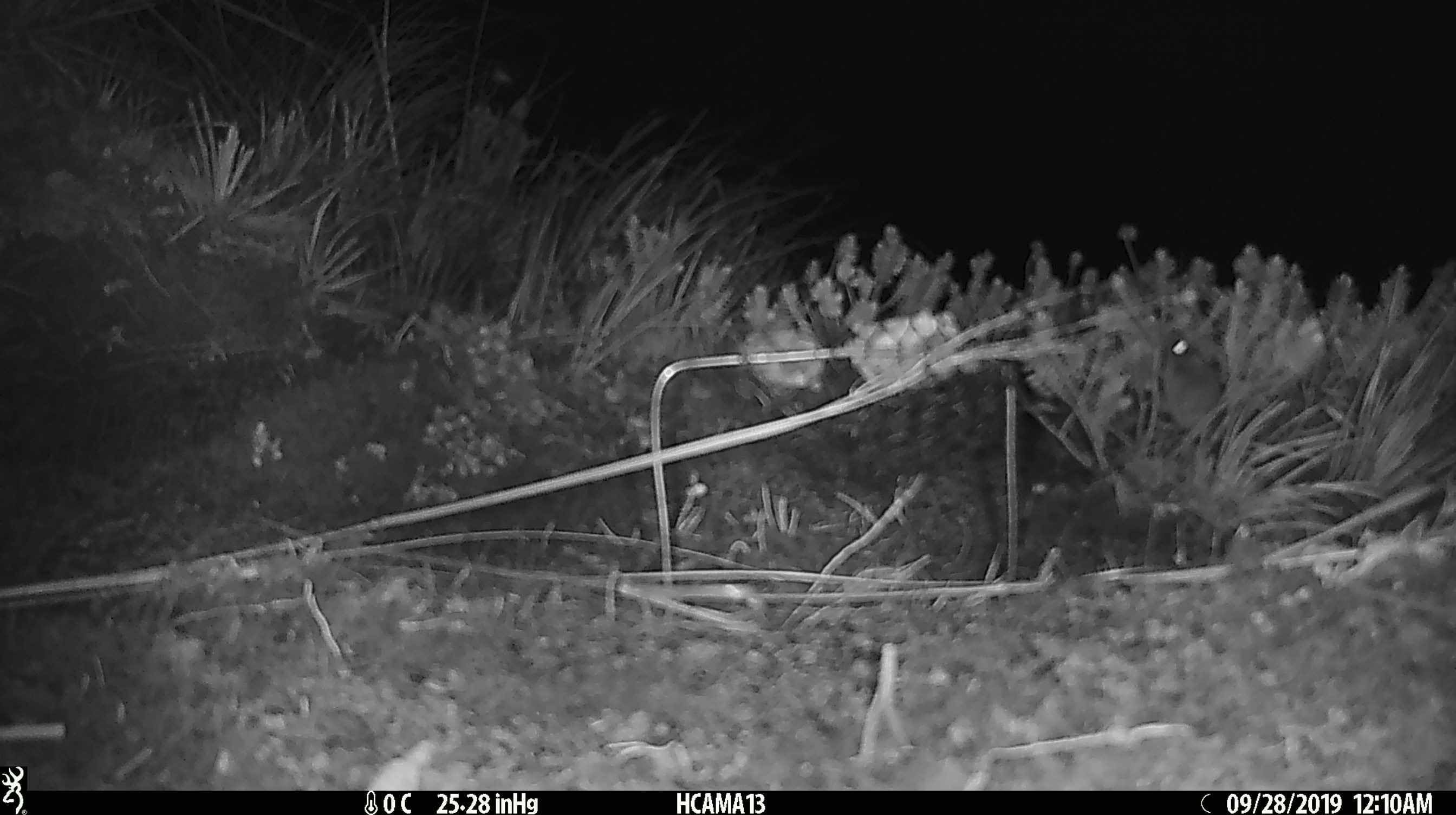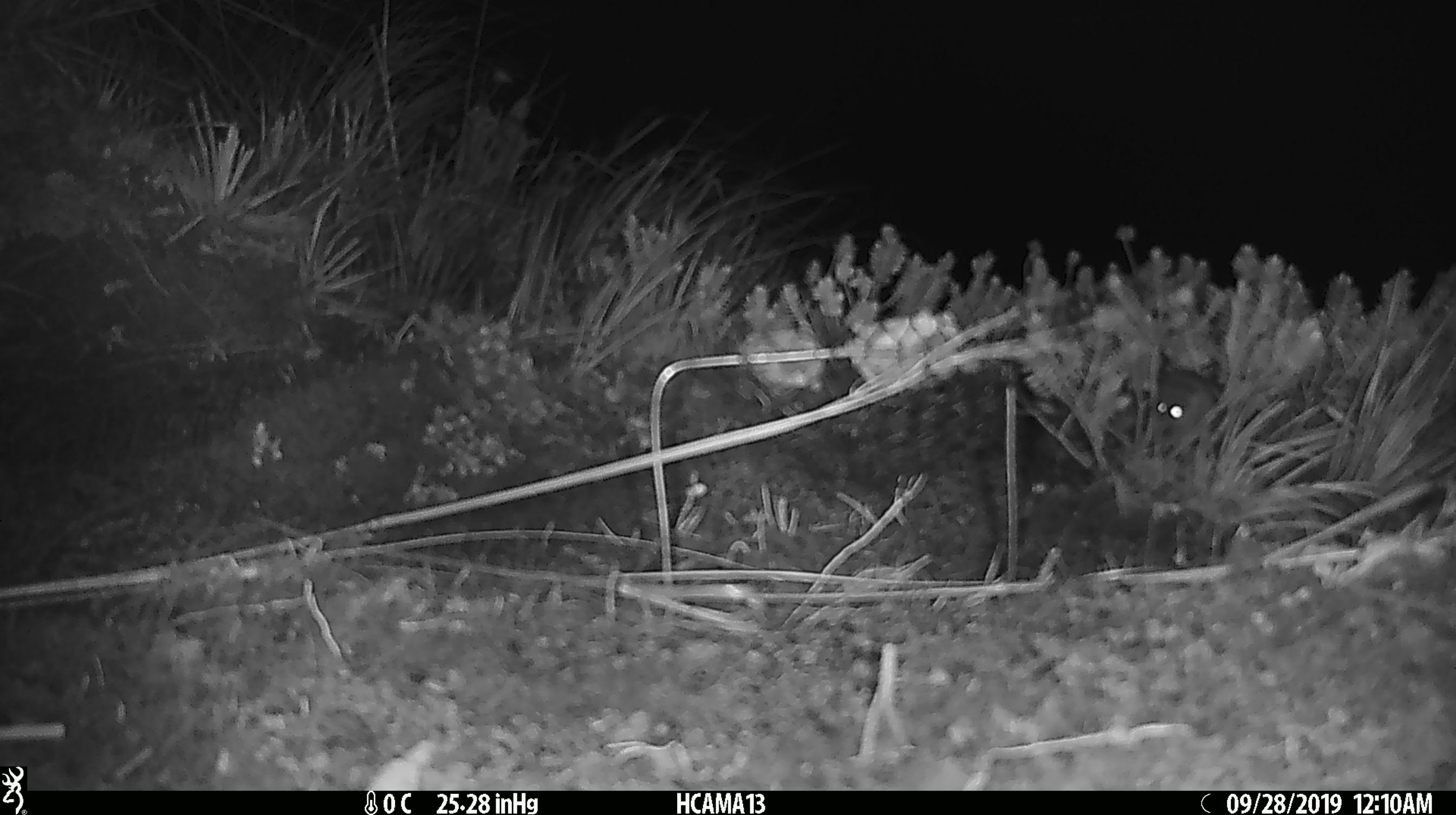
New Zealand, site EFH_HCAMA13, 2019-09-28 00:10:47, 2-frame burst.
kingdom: Animalia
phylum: Chordata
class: Mammalia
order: Rodentia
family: Muridae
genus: Mus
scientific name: Mus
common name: mouse